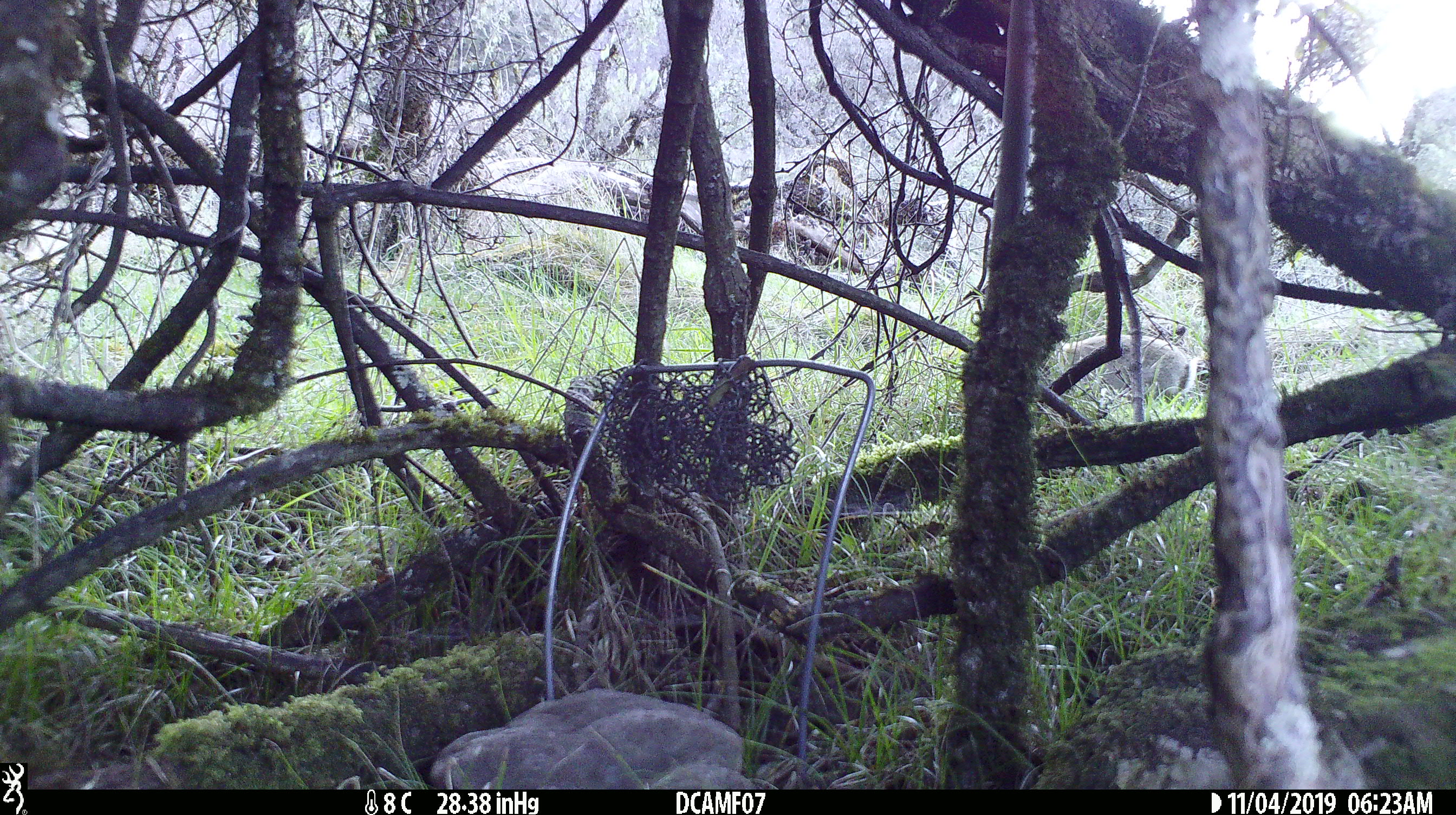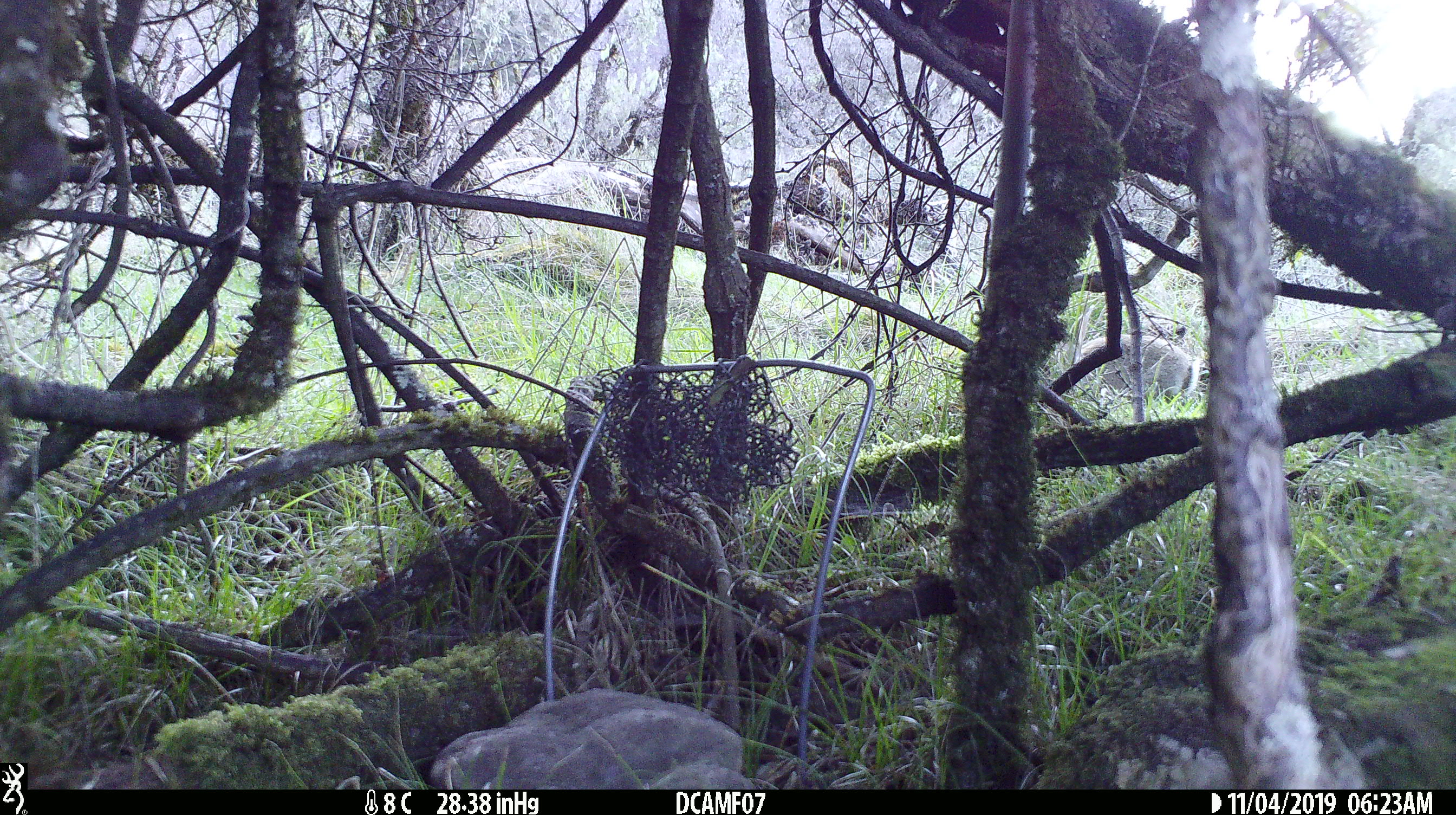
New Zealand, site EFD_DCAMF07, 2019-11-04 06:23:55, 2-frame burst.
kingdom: Animalia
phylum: Chordata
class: Mammalia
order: Lagomorpha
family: Leporidae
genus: Oryctolagus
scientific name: Oryctolagus cuniculus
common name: european rabbit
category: rabbit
Rabbit (european rabbit) (Oryctolagus cuniculus).